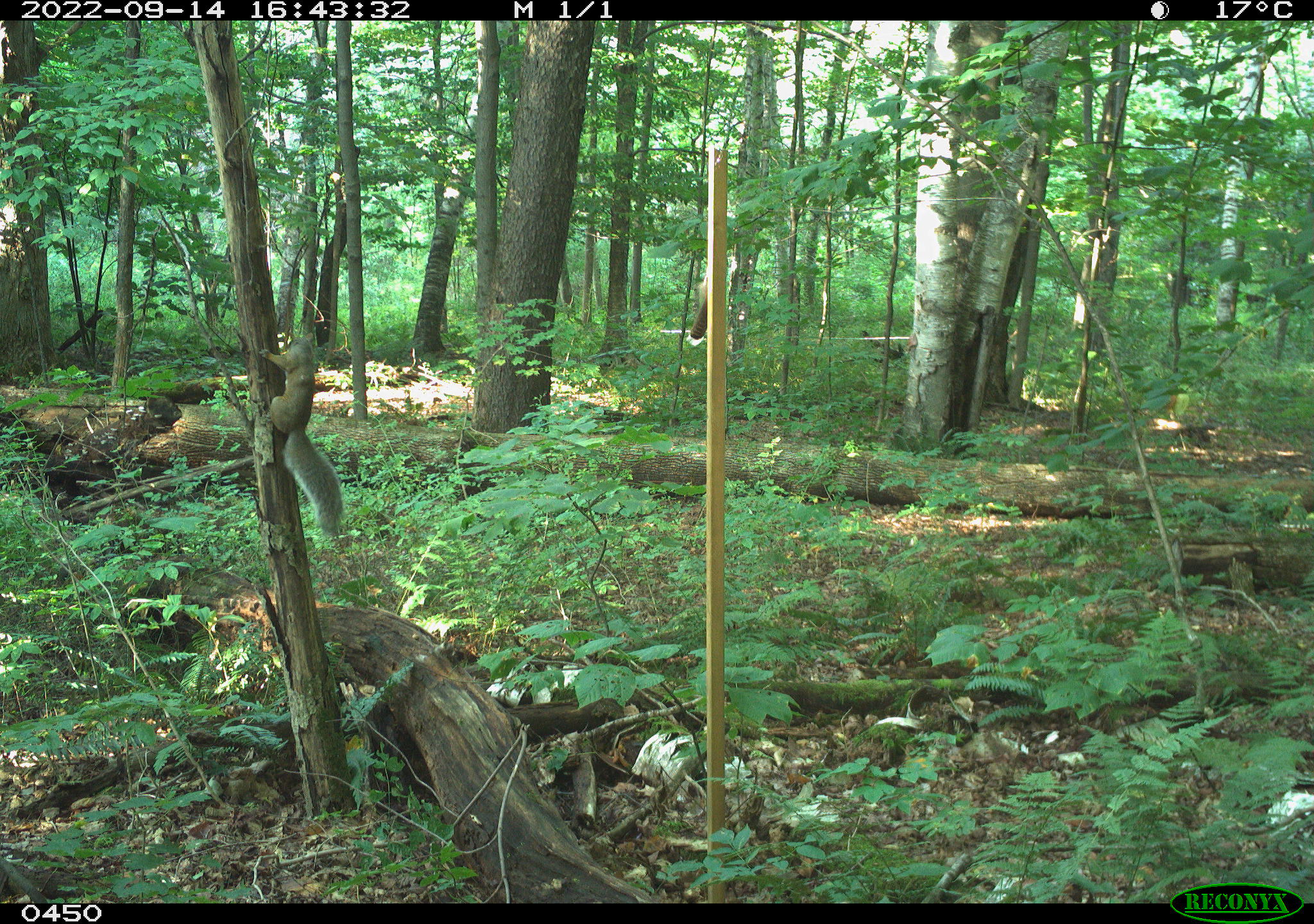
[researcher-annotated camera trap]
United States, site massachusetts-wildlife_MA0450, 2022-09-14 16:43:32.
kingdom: Animalia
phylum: Chordata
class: Mammalia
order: Rodentia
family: Sciuridae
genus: Sciurus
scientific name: Sciurus carolinensis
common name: gray squirrel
Gray squirrel (Sciurus carolinensis).